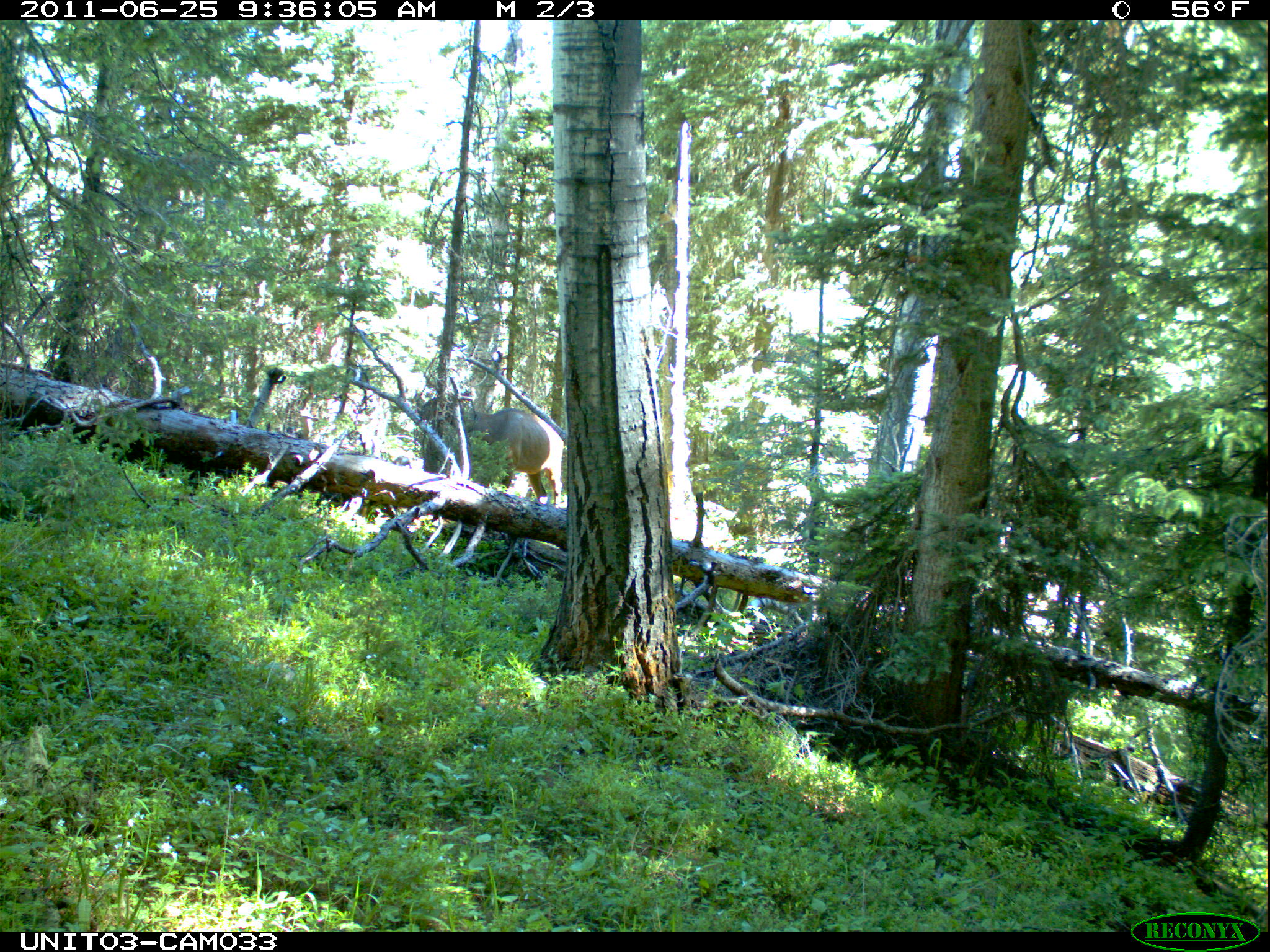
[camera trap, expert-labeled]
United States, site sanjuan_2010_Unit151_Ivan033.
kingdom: Animalia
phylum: Chordata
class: Mammalia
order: Artiodactyla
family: Cervidae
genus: Cervus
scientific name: Cervus elaphus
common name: red deer